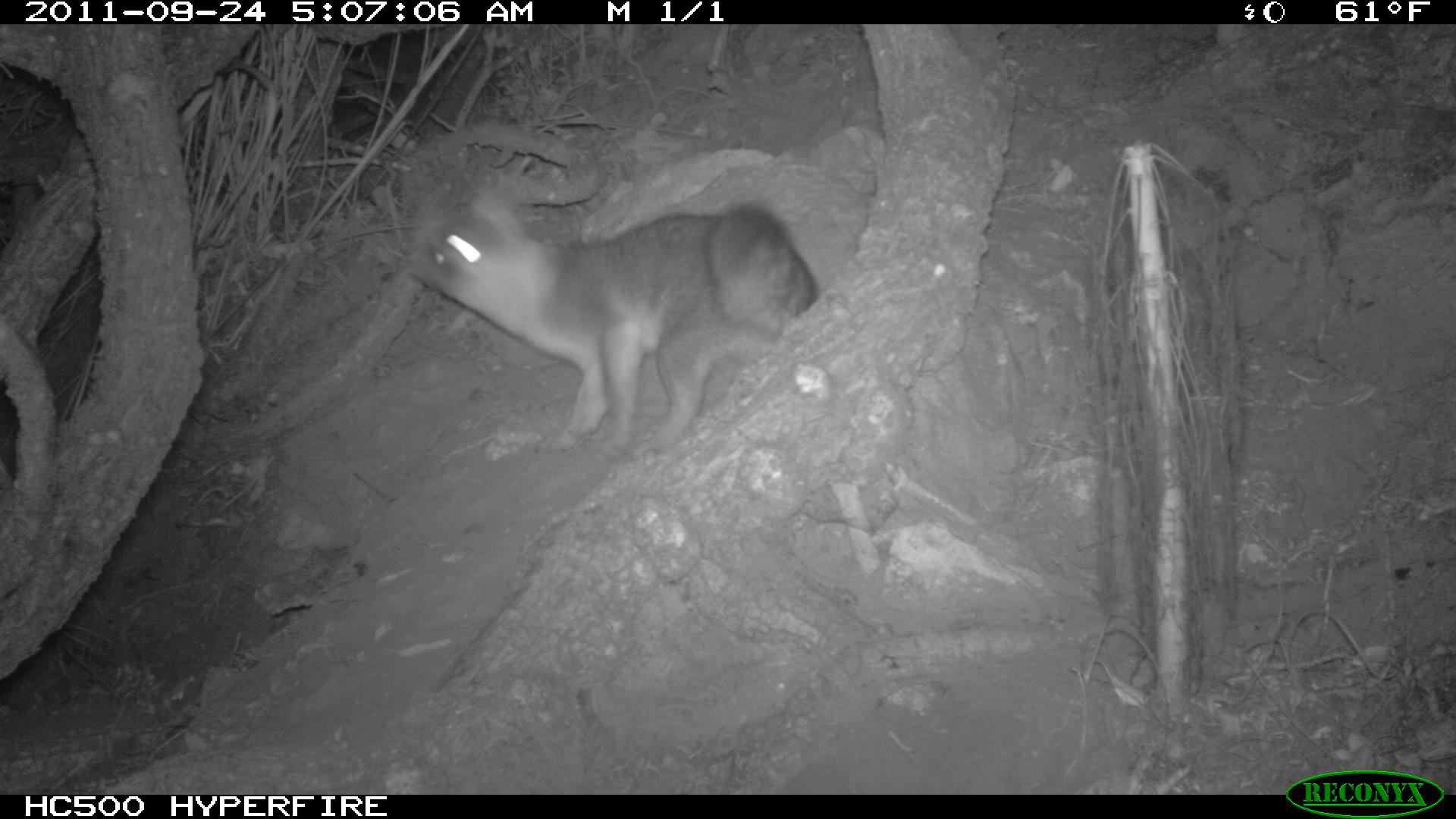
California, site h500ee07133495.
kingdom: Animalia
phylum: Chordata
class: Mammalia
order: Carnivora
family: Canidae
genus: Urocyon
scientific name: Urocyon littoralis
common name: island fox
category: fox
Fox (island fox) (Urocyon littoralis).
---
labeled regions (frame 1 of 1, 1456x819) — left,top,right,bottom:
fox: 405,193,819,457